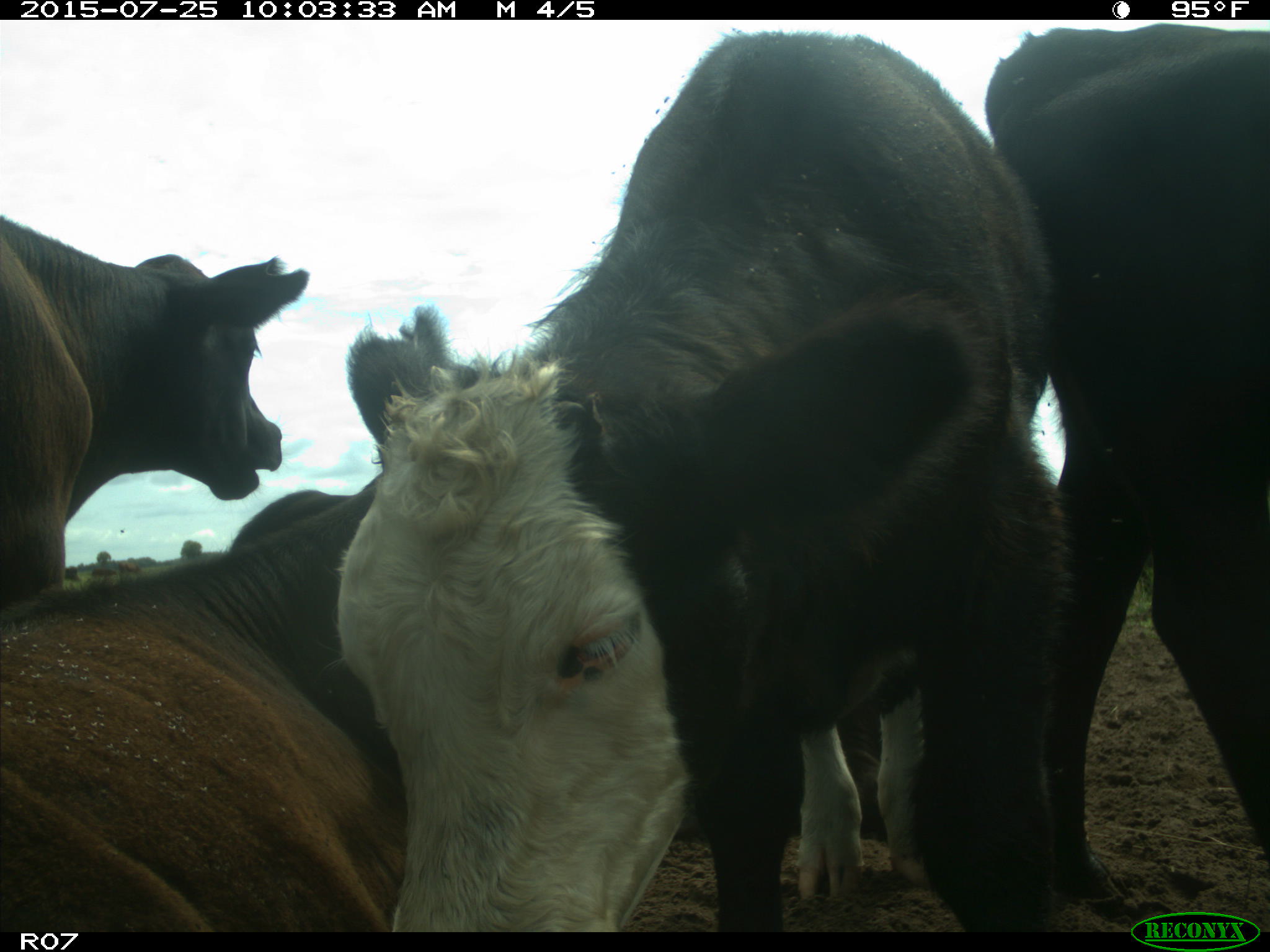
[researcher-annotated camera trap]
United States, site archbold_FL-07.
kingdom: Animalia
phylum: Chordata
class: Mammalia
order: Artiodactyla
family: Bovidae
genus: Bos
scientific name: Bos taurus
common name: domestic cow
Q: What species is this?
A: Bos taurus (domestic cow).